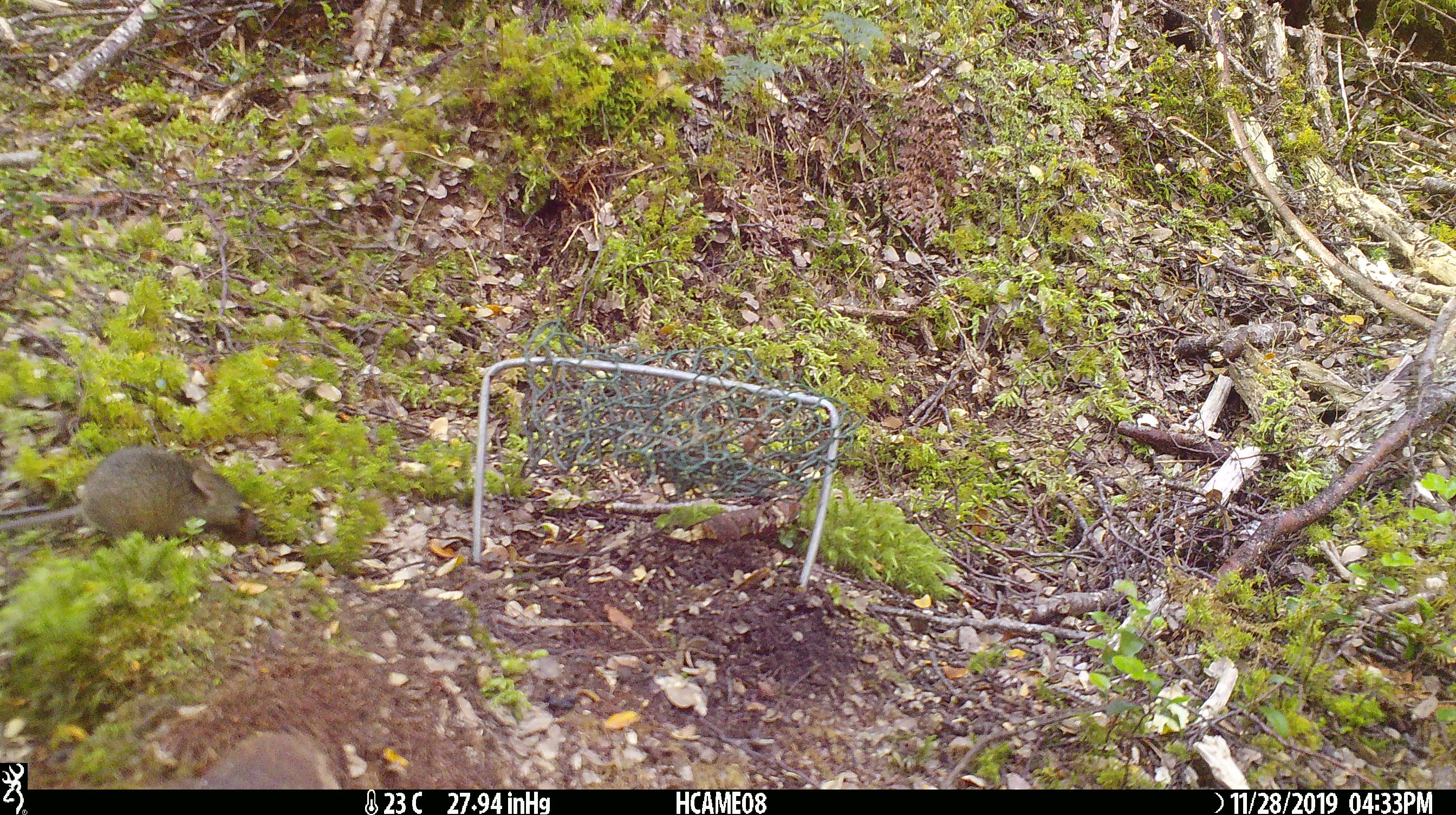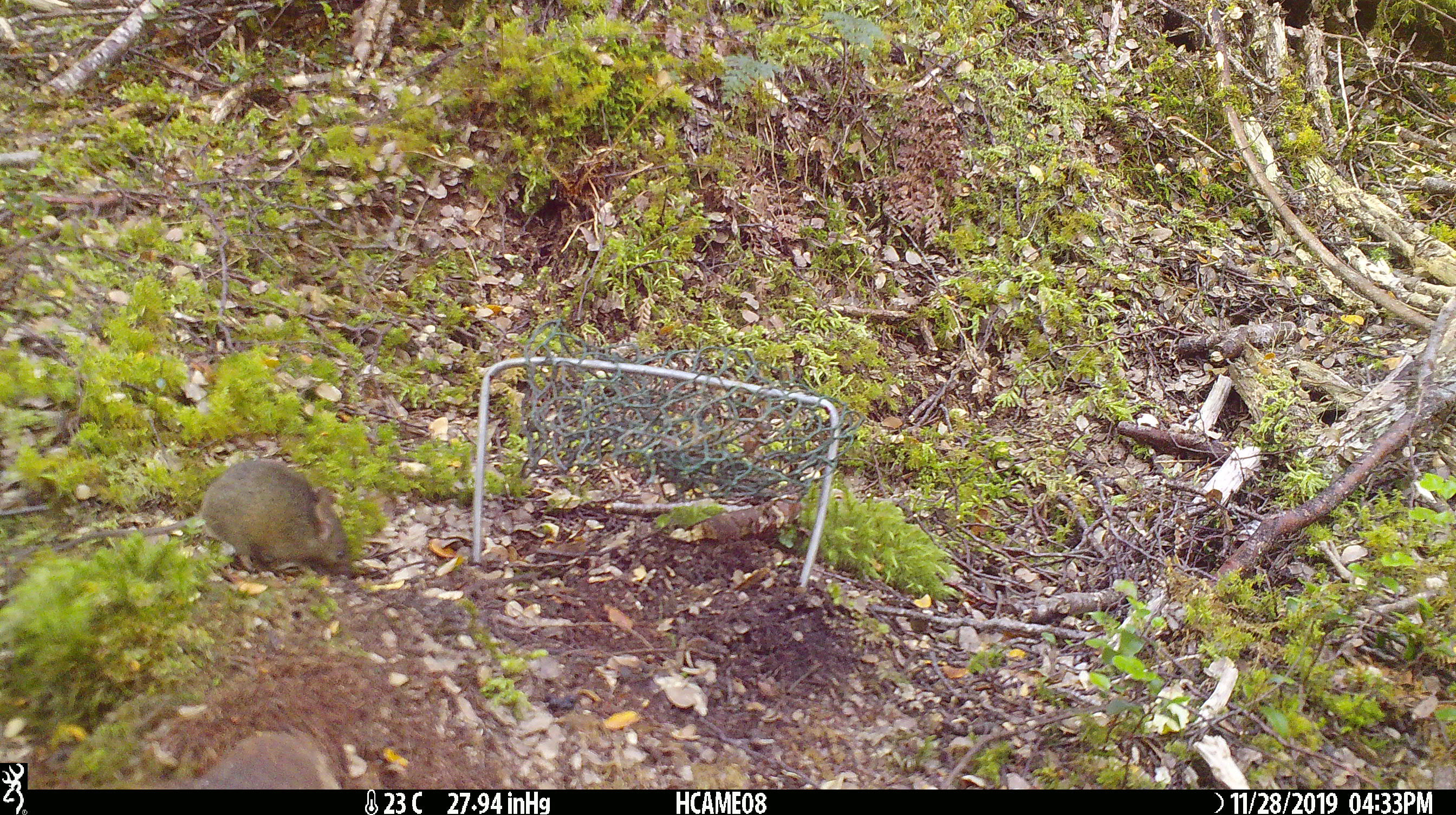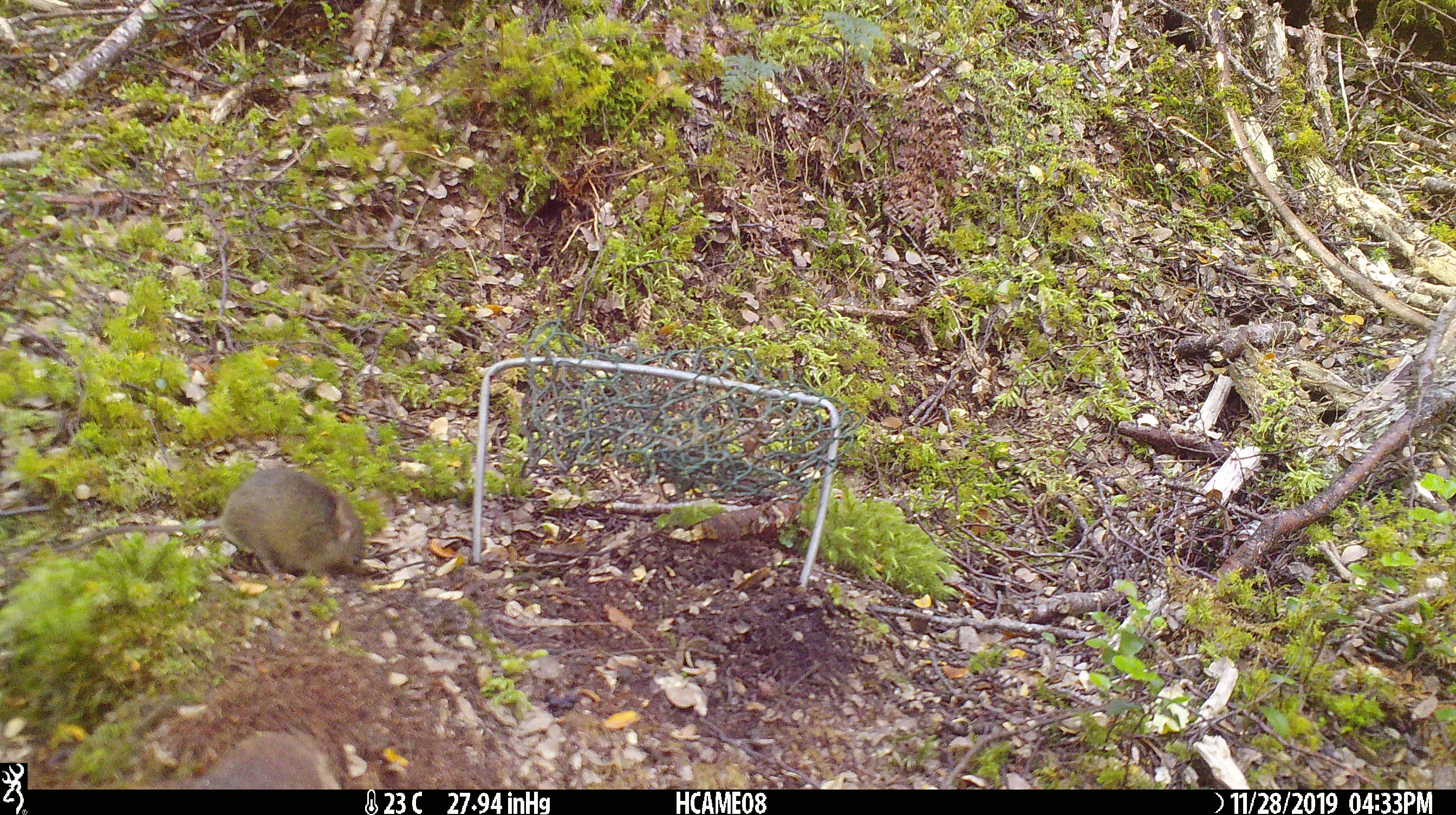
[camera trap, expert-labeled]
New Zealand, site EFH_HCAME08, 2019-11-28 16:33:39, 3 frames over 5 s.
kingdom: Animalia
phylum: Chordata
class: Mammalia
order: Rodentia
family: Muridae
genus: Mus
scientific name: Mus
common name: mouse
Mouse (Mus).